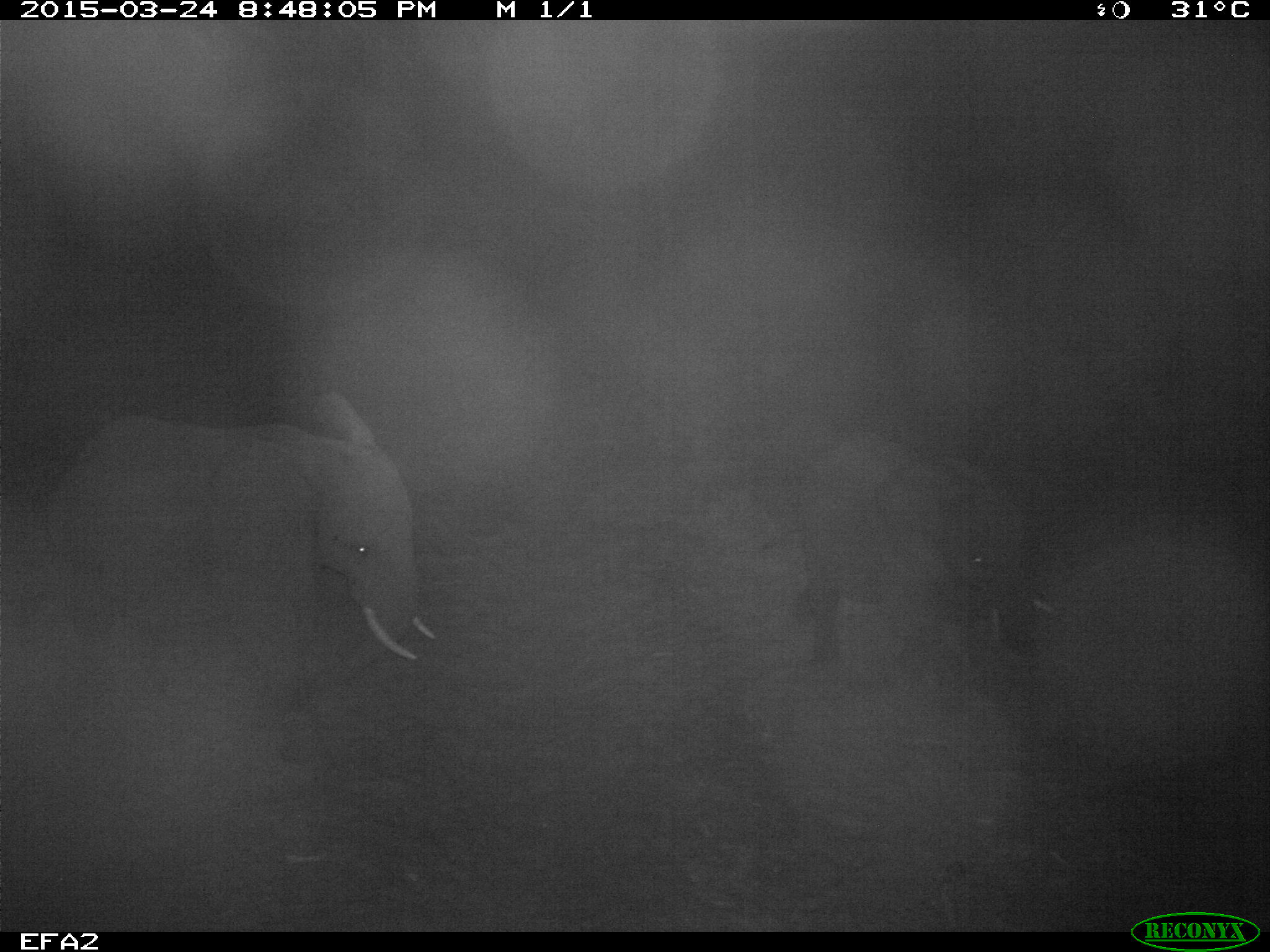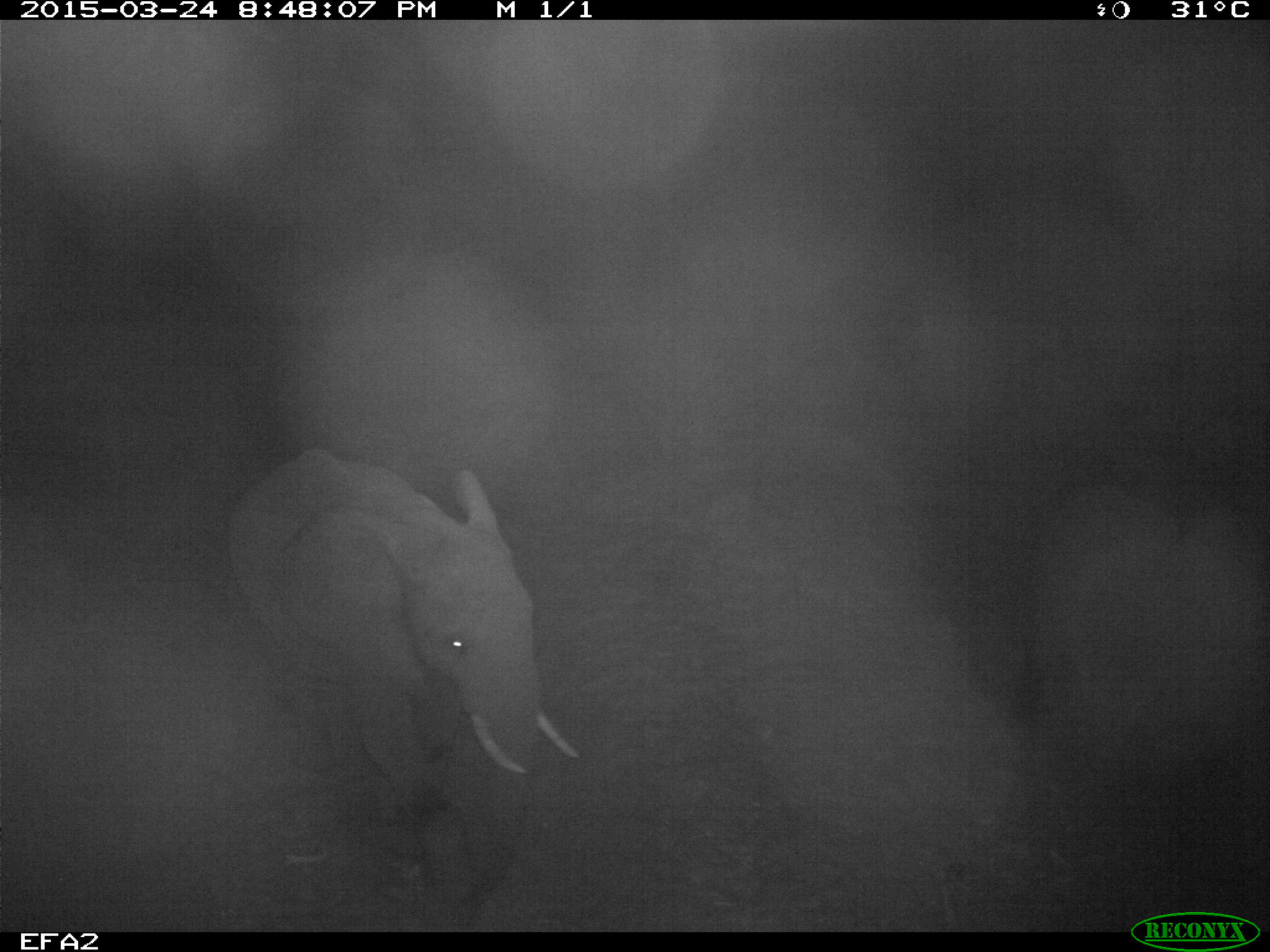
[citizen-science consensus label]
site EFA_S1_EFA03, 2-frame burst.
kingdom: Animalia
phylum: Chordata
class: Mammalia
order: Proboscidea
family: Elephantidae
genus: Loxodonta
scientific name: Loxodonta africana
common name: african bush elephant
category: elephant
Elephant (african bush elephant) (Loxodonta africana), count 1. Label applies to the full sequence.